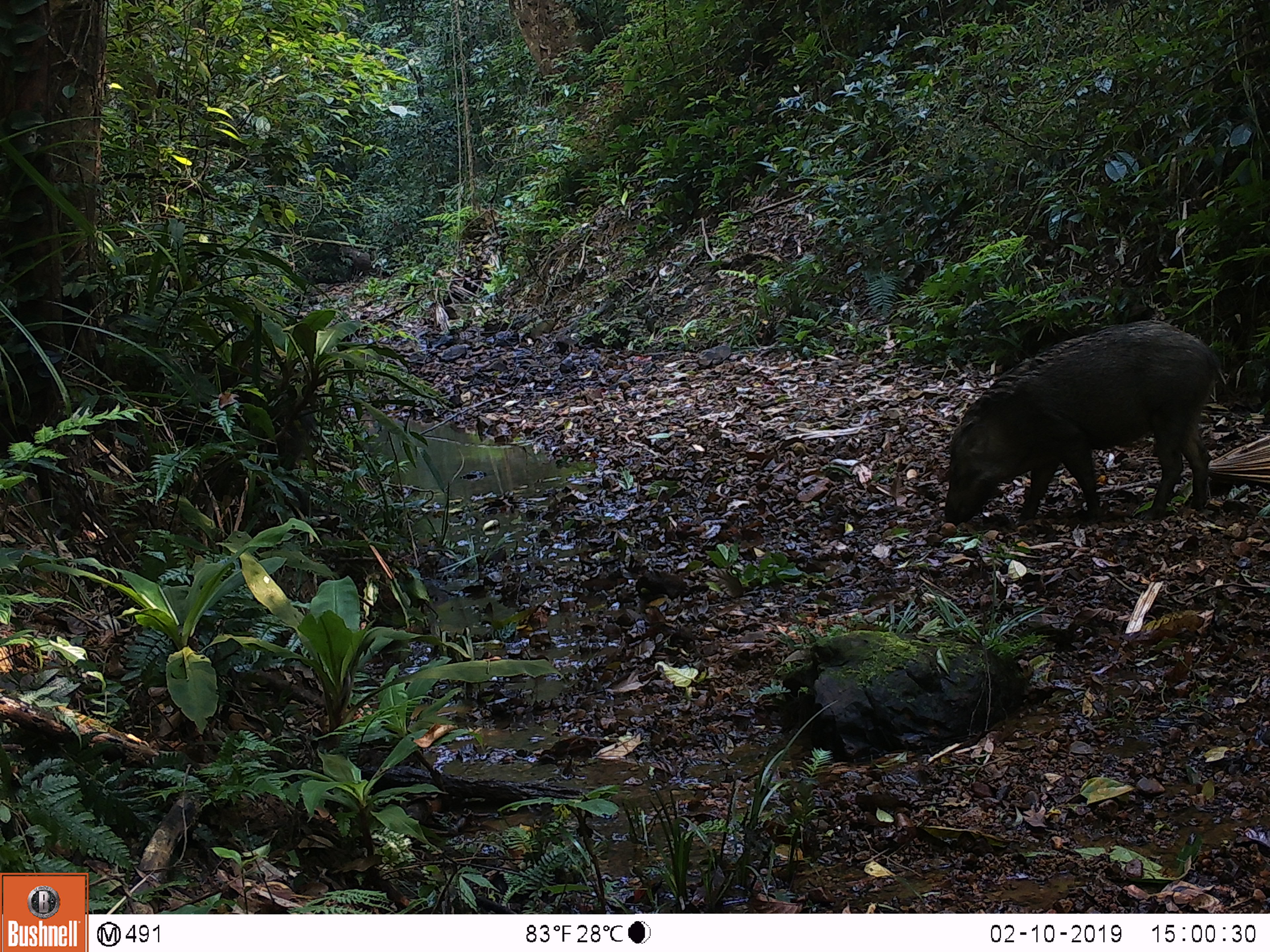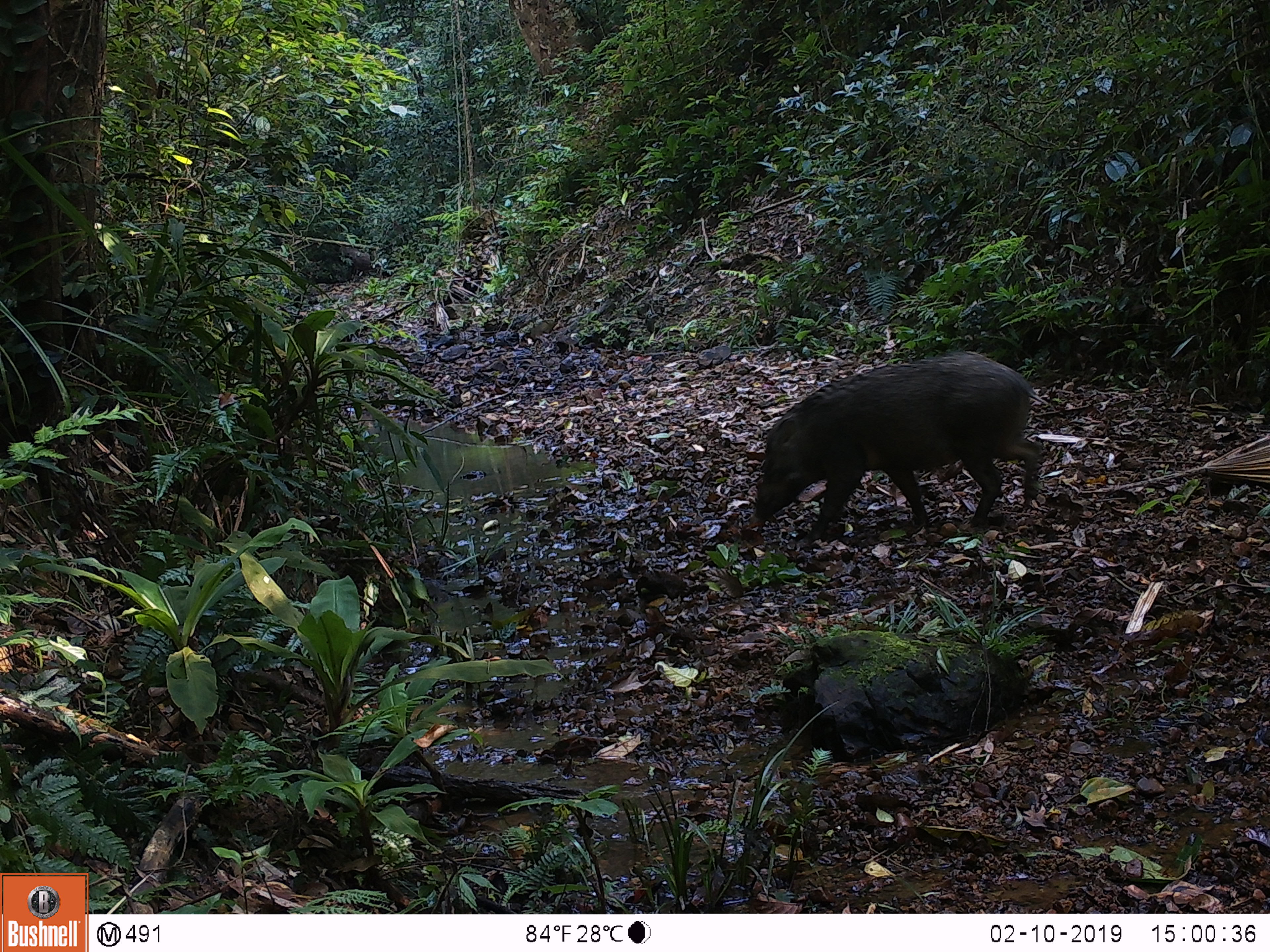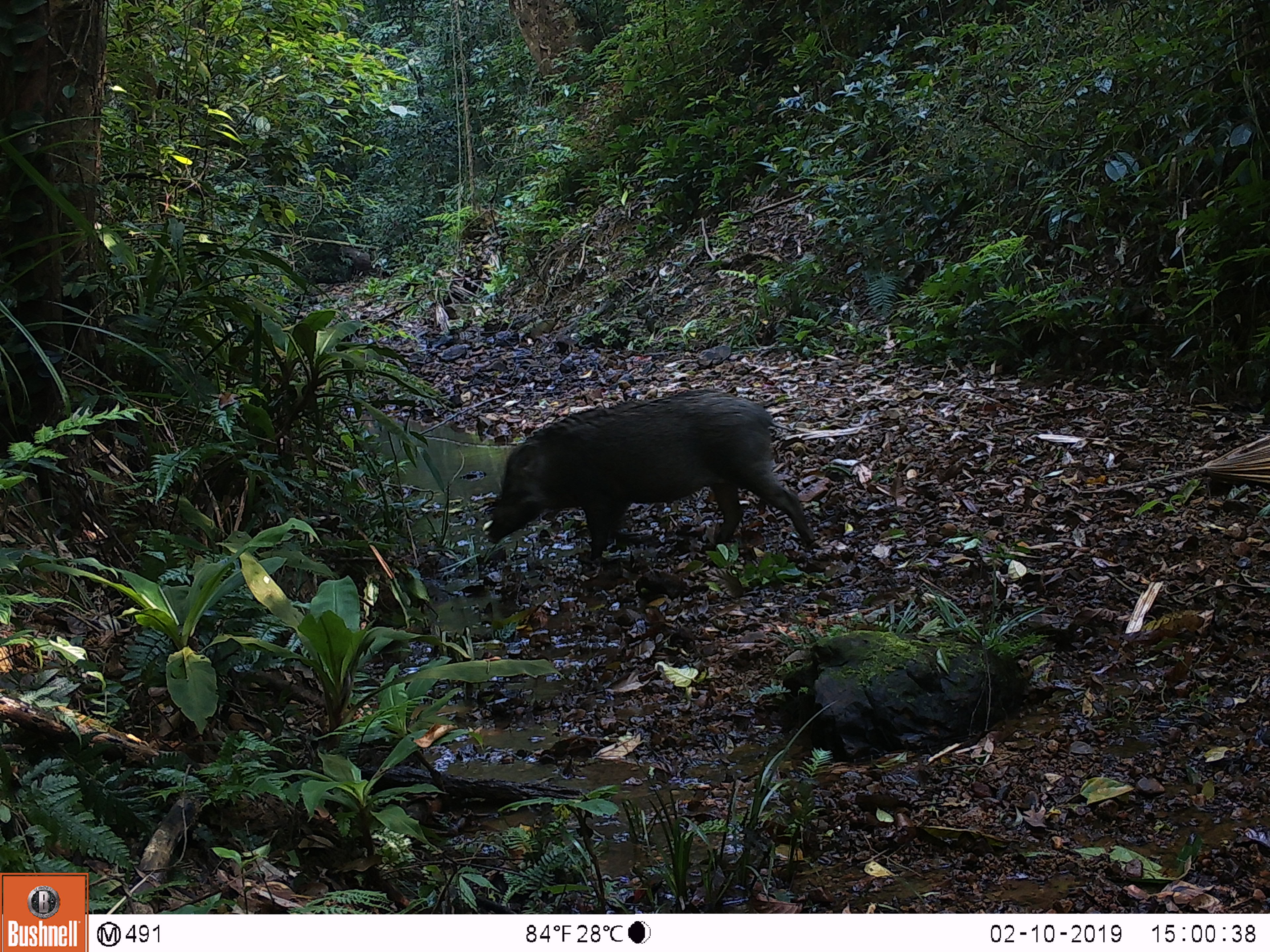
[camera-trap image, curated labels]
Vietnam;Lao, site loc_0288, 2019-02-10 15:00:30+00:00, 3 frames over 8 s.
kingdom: Animalia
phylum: Chordata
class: Mammalia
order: Artiodactyla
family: Suidae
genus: Sus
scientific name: Sus scrofa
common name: eurasian wild pig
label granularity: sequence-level